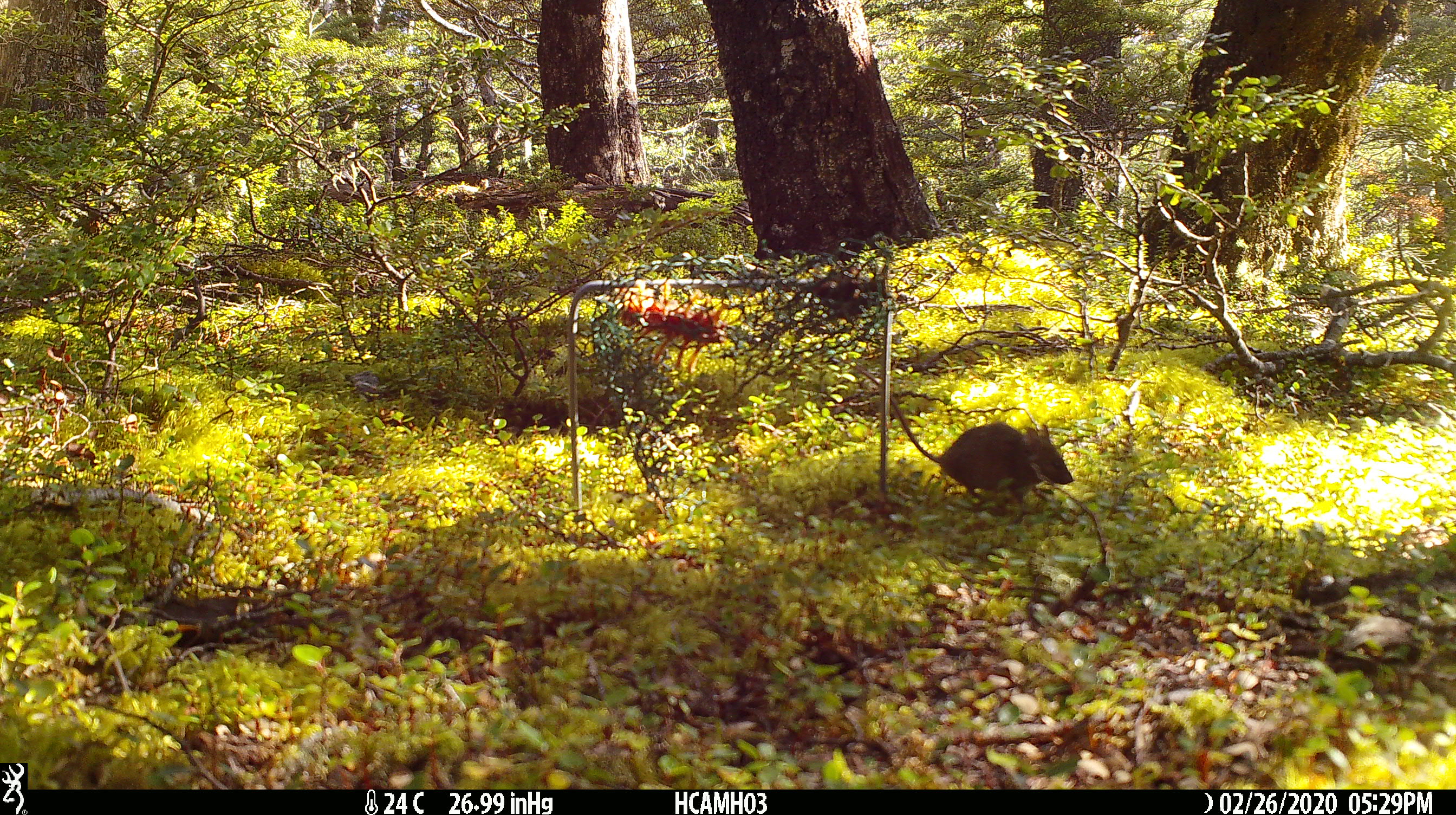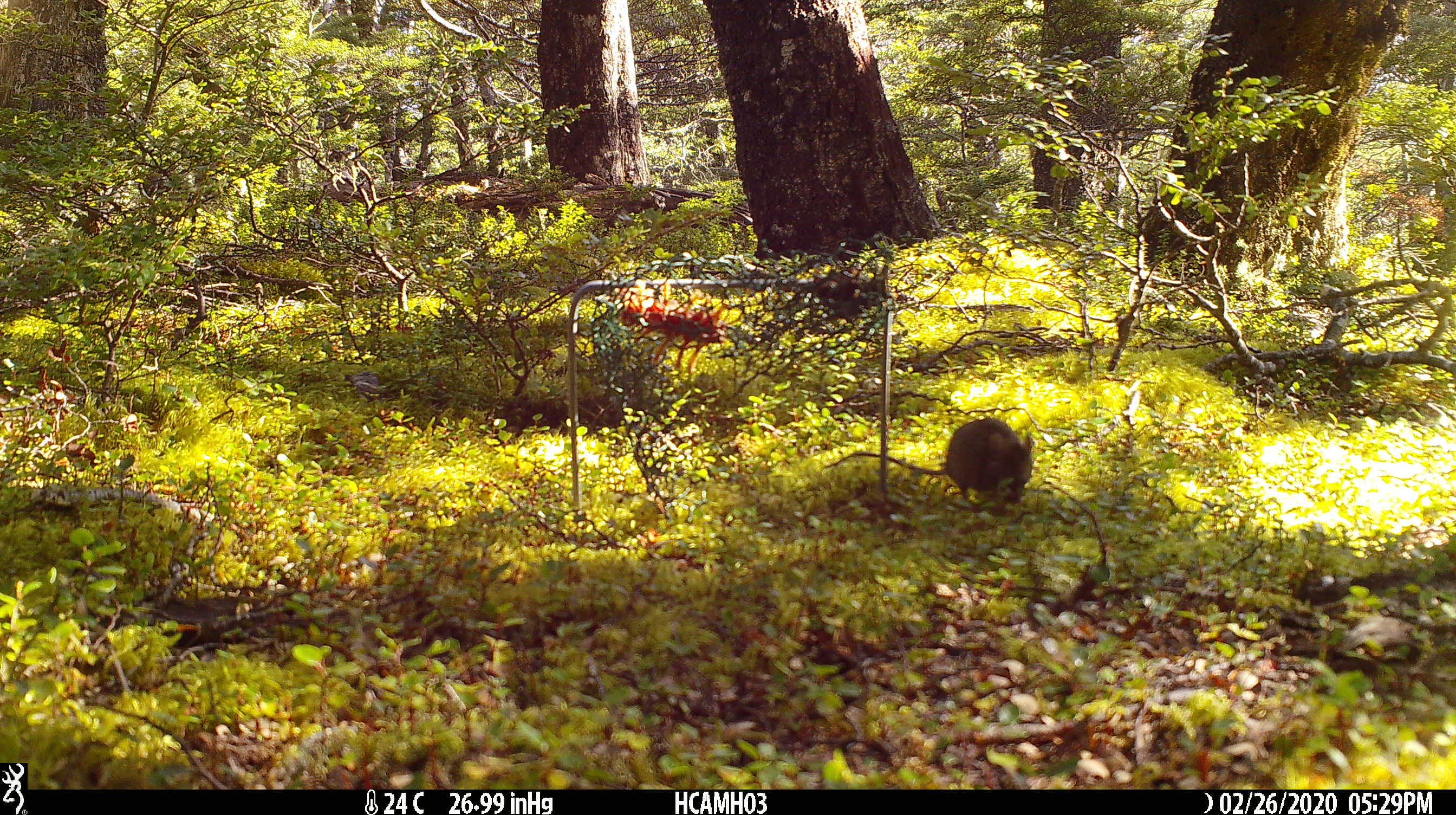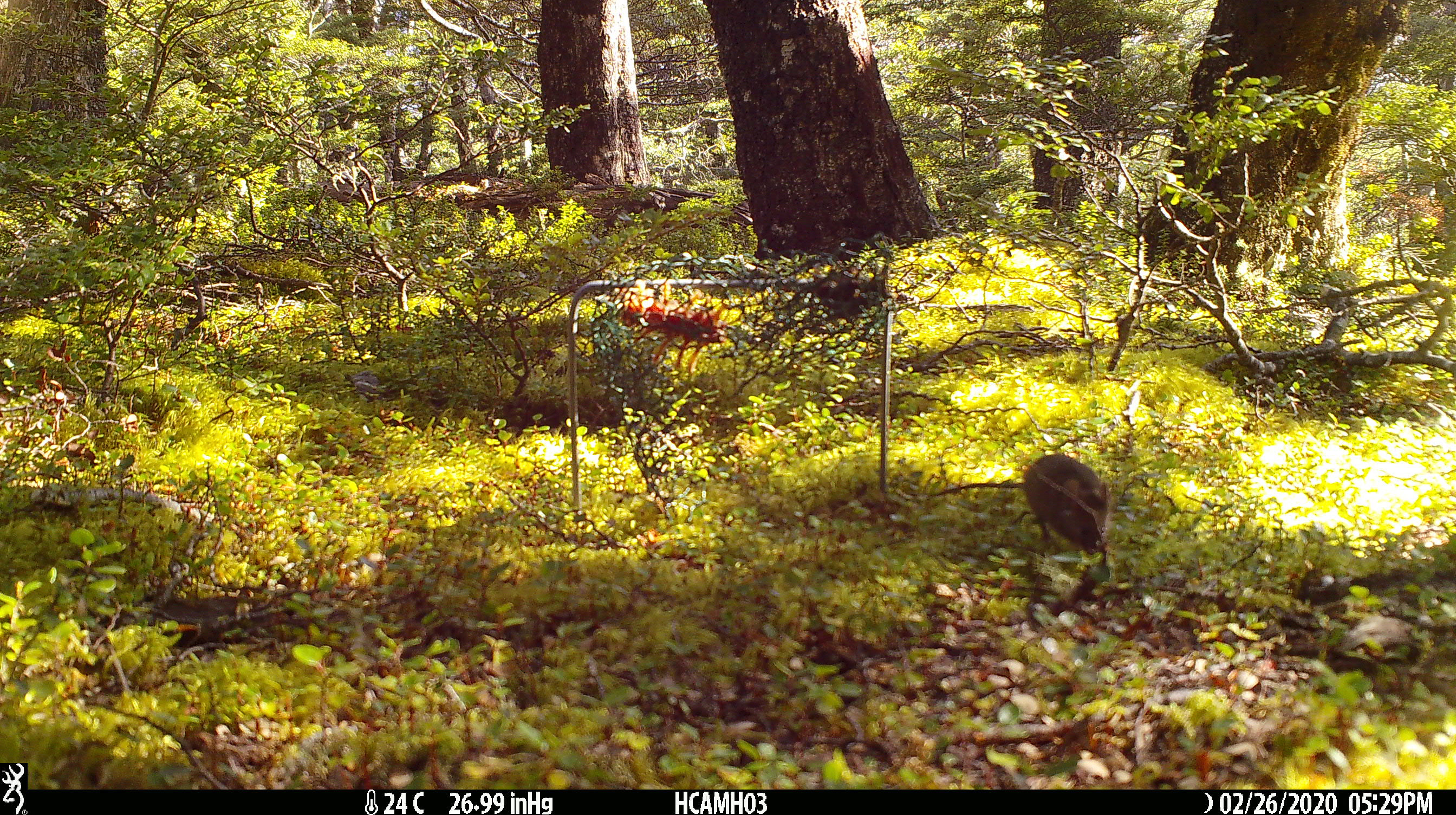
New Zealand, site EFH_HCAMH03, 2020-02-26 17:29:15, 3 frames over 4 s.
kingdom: Animalia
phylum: Chordata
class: Mammalia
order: Rodentia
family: Muridae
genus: Mus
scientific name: Mus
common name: mouse